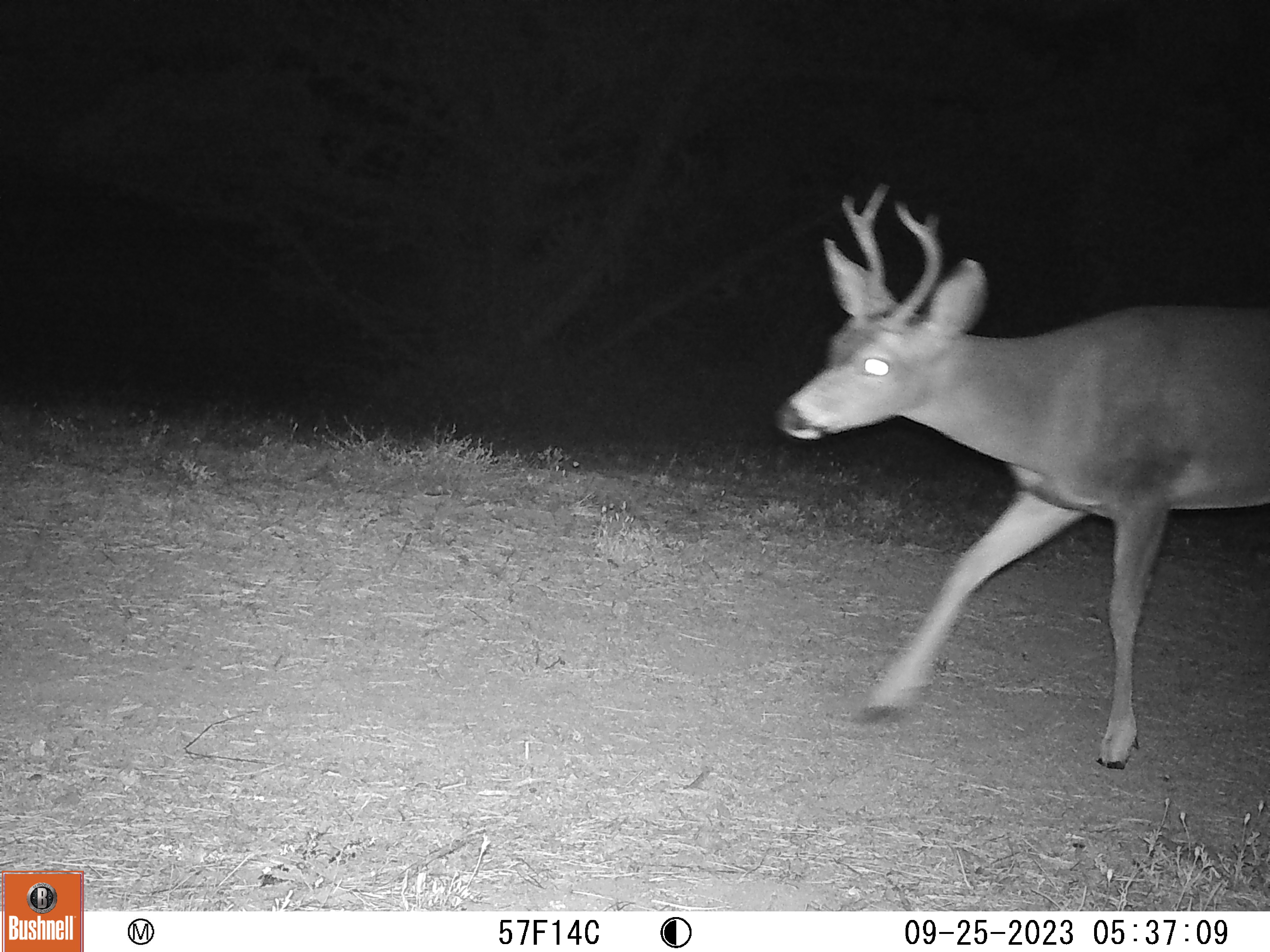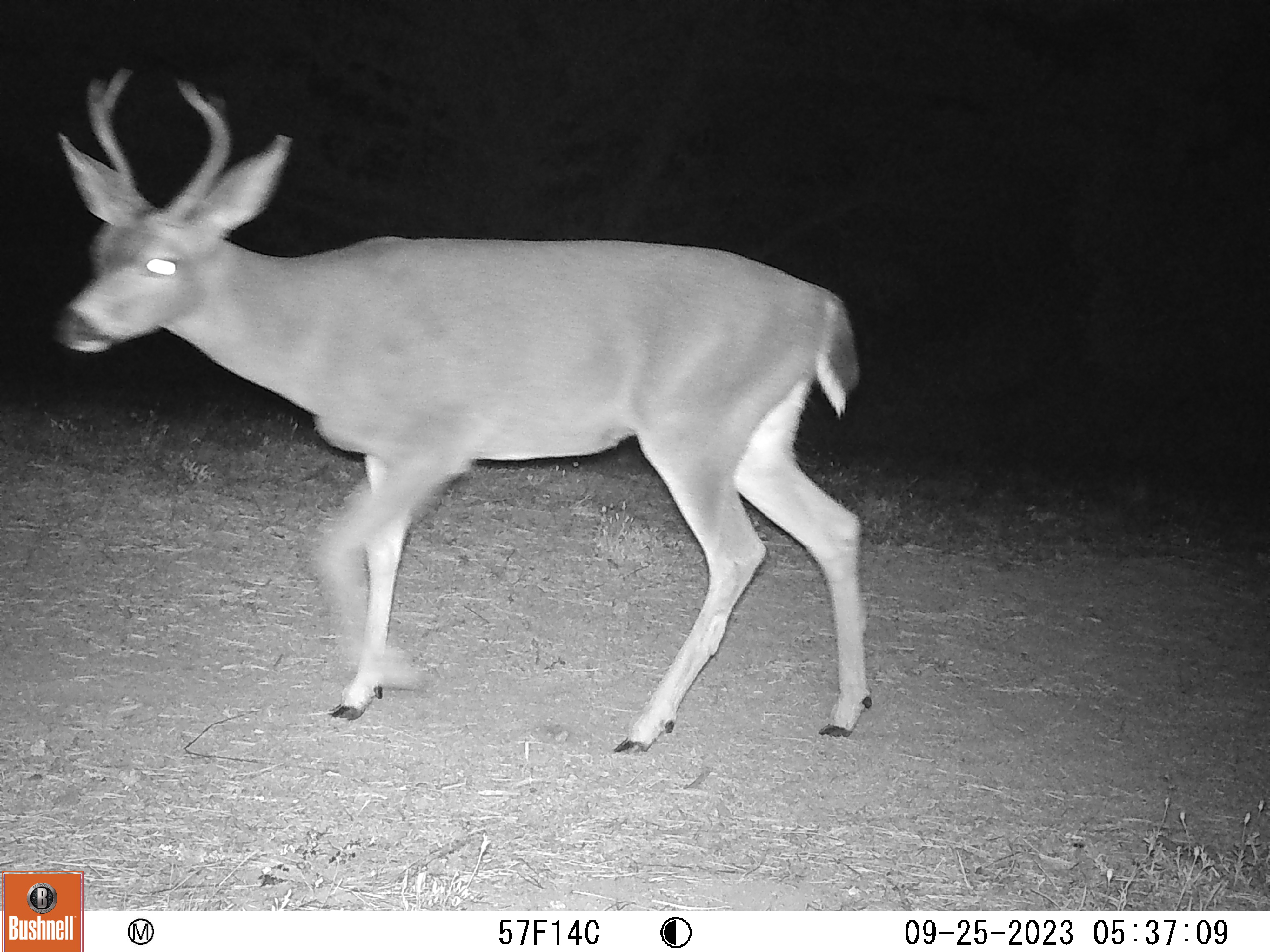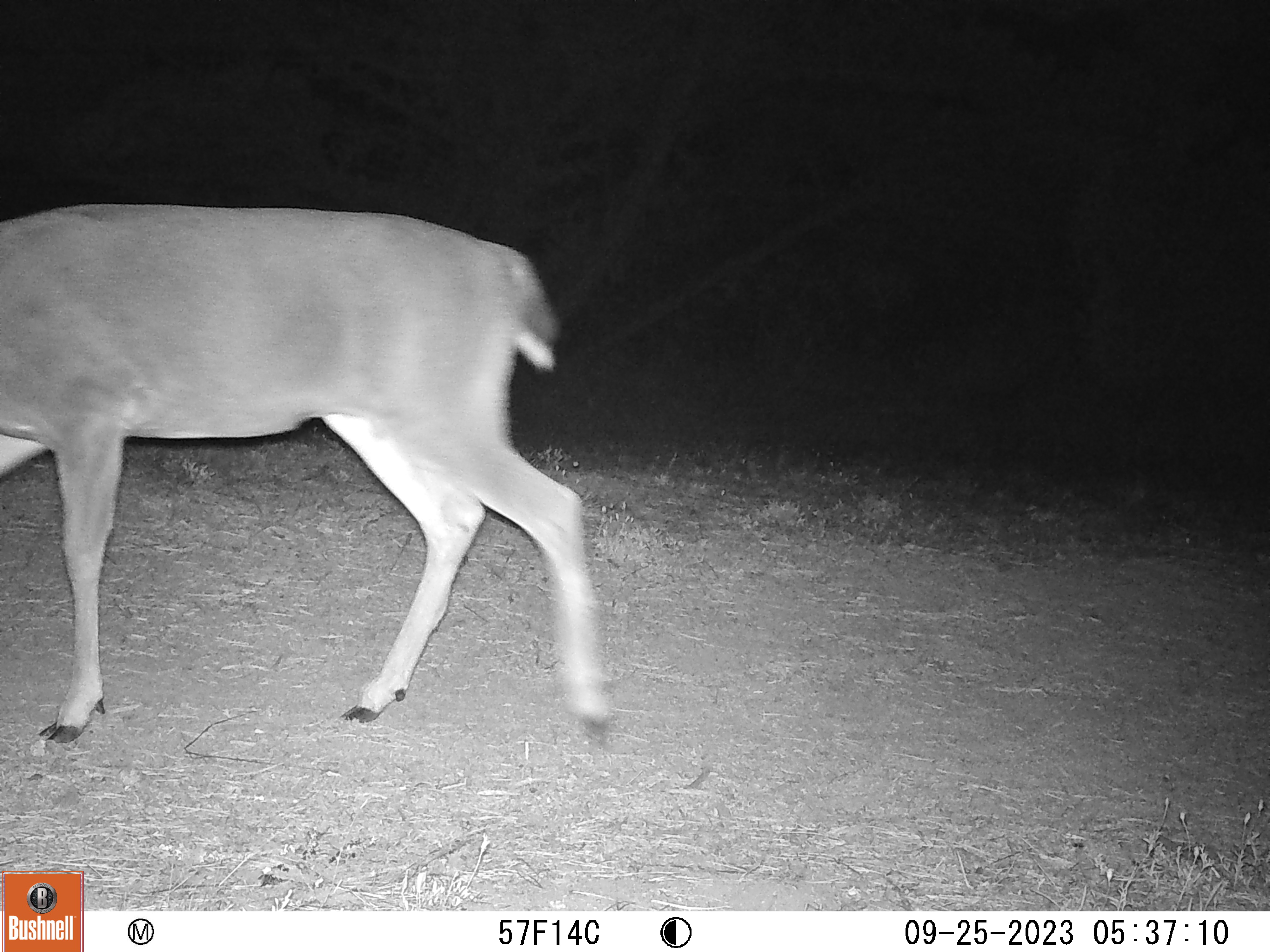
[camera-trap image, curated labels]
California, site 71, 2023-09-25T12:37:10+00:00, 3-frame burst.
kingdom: Animalia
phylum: Chordata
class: Mammalia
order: Artiodactyla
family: Cervidae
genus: Odocoileus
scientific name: Odocoileus hemionus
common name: mule deer